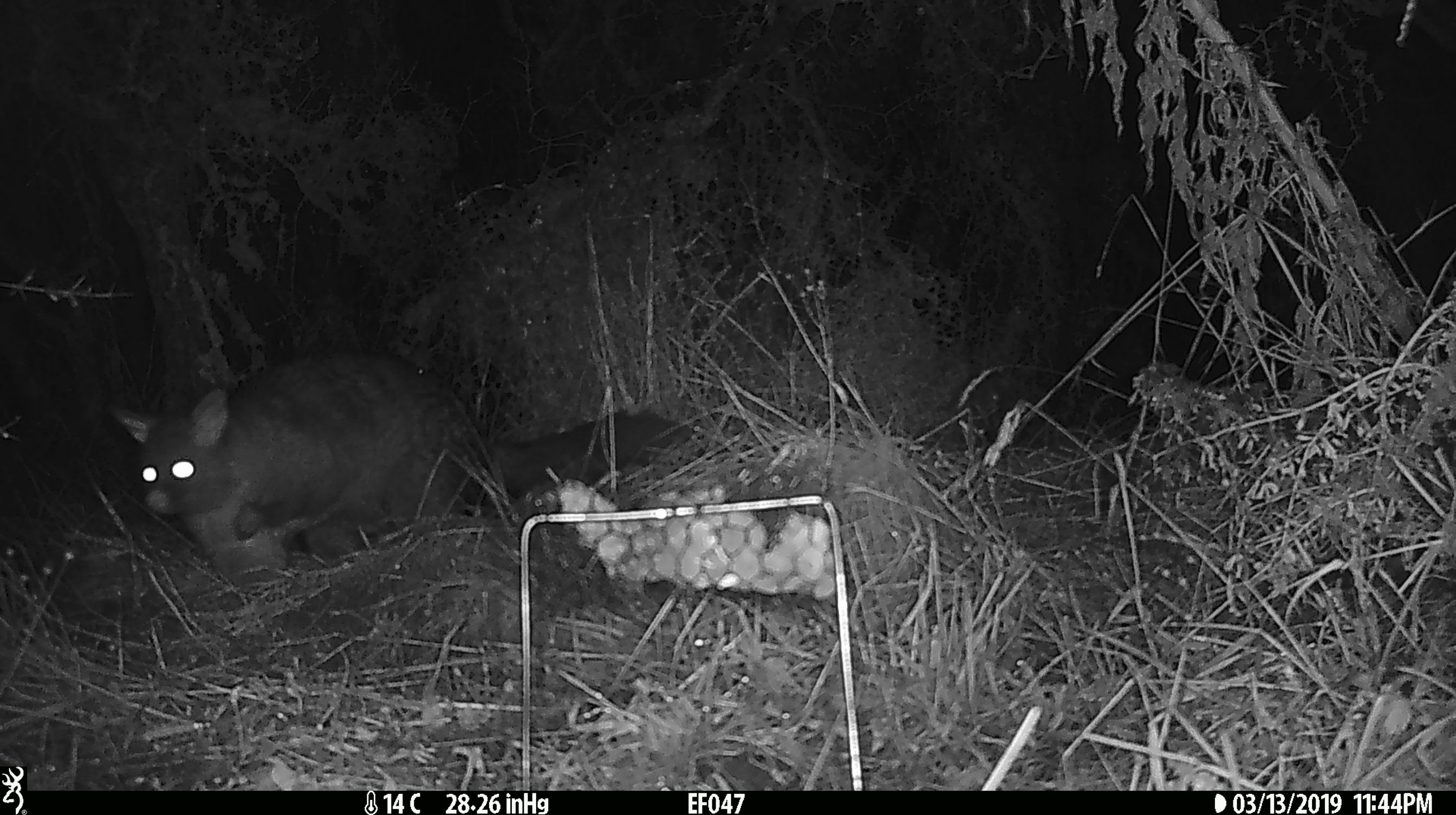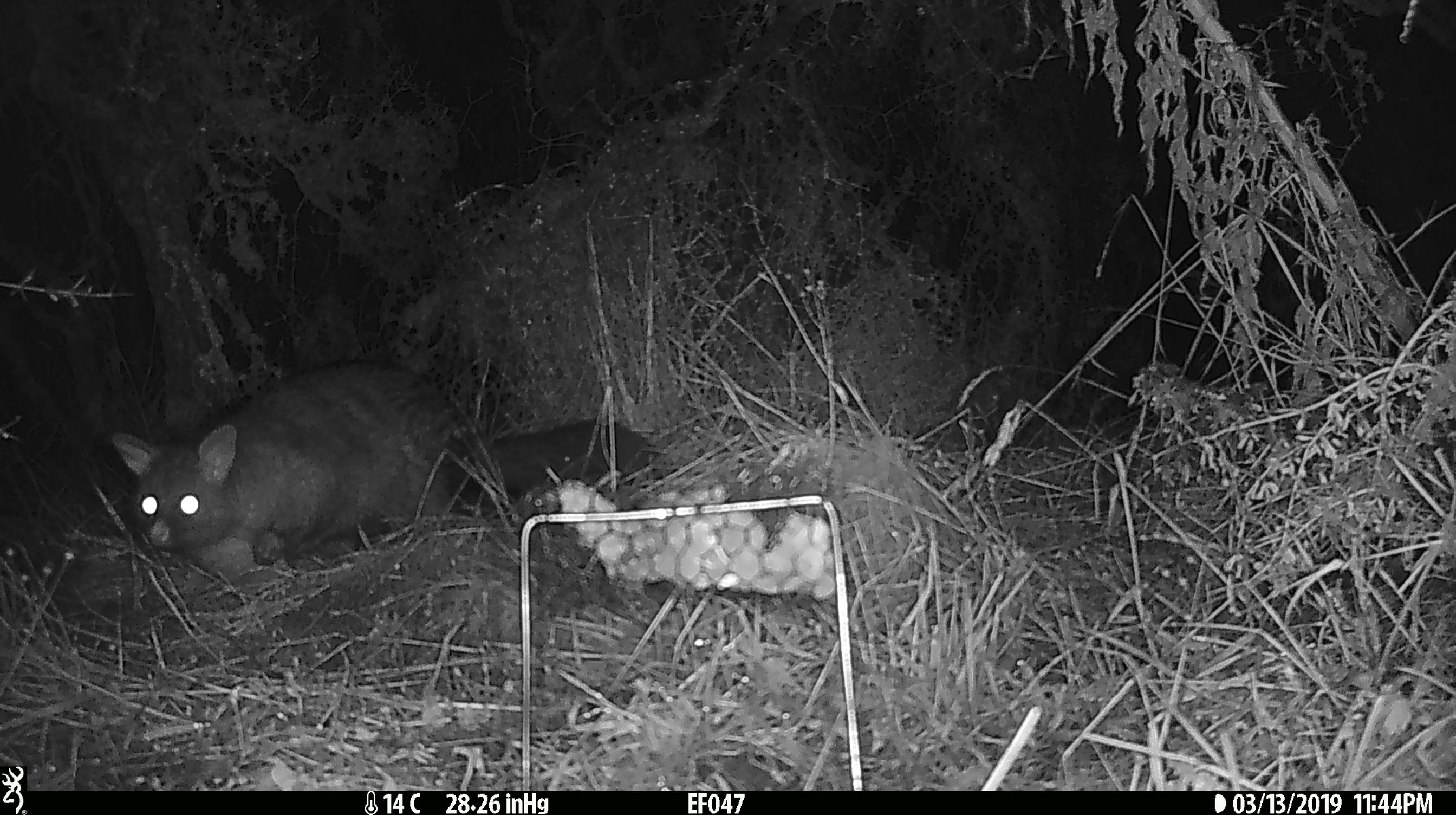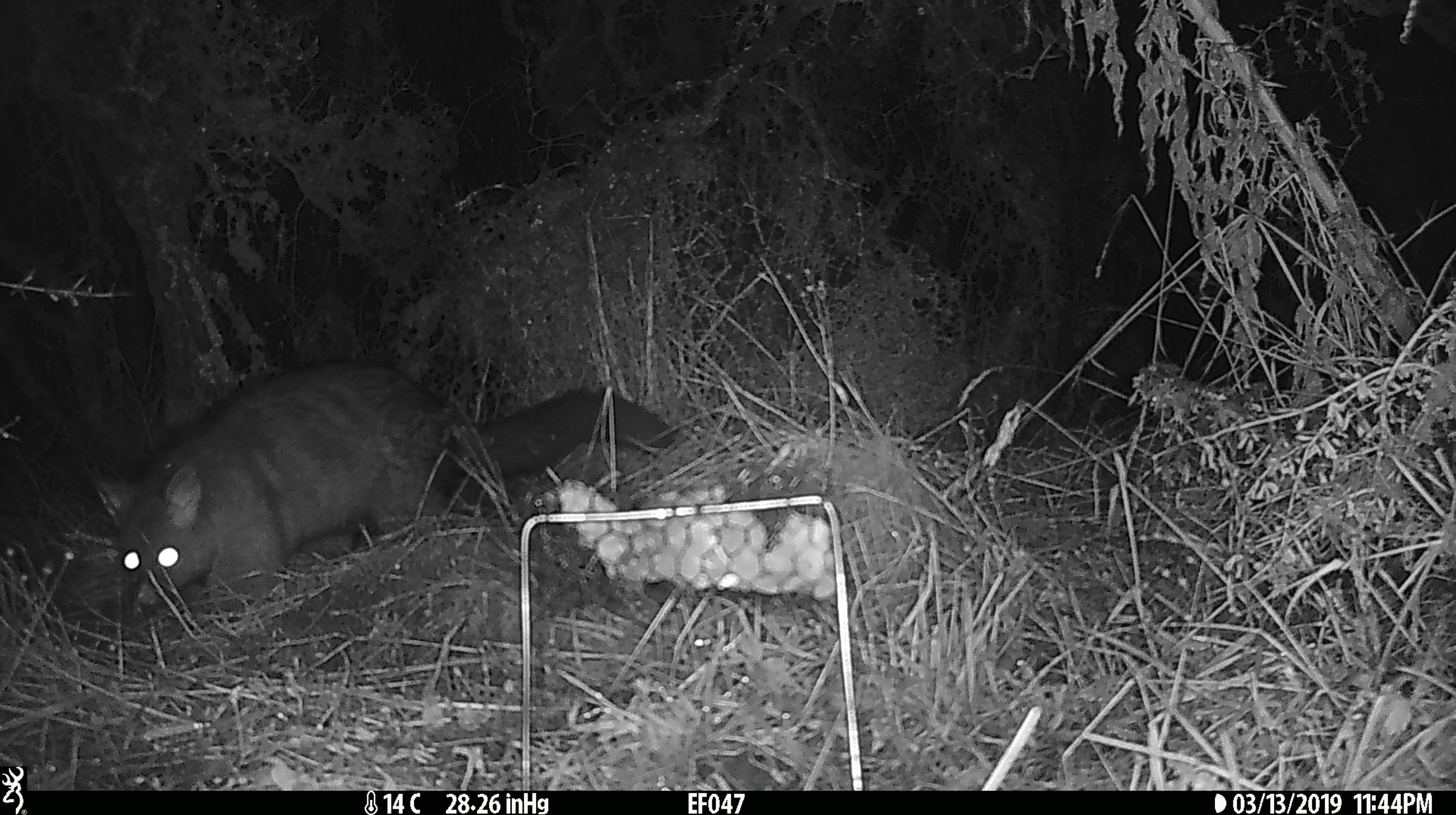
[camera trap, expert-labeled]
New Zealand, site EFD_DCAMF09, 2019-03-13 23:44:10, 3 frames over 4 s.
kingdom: Animalia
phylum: Chordata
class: Mammalia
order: Diprotodontia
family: Phalangeridae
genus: Trichosurus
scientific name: Trichosurus vulpecula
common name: common brushtail possum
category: possum